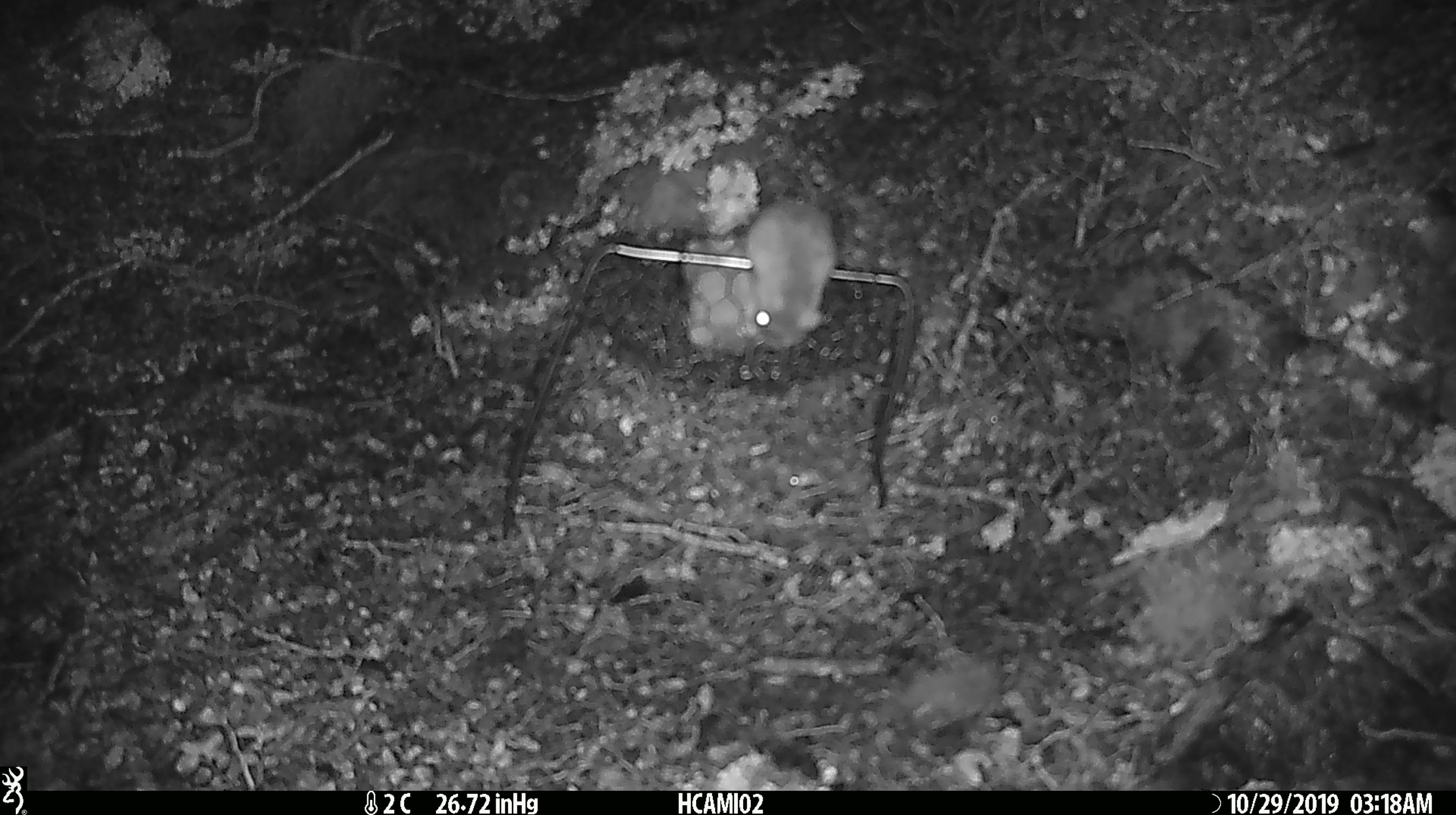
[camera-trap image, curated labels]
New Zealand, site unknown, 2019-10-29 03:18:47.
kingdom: Animalia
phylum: Chordata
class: Mammalia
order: Rodentia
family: Muridae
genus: Mus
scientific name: Mus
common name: mouse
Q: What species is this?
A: Mouse (Mus).